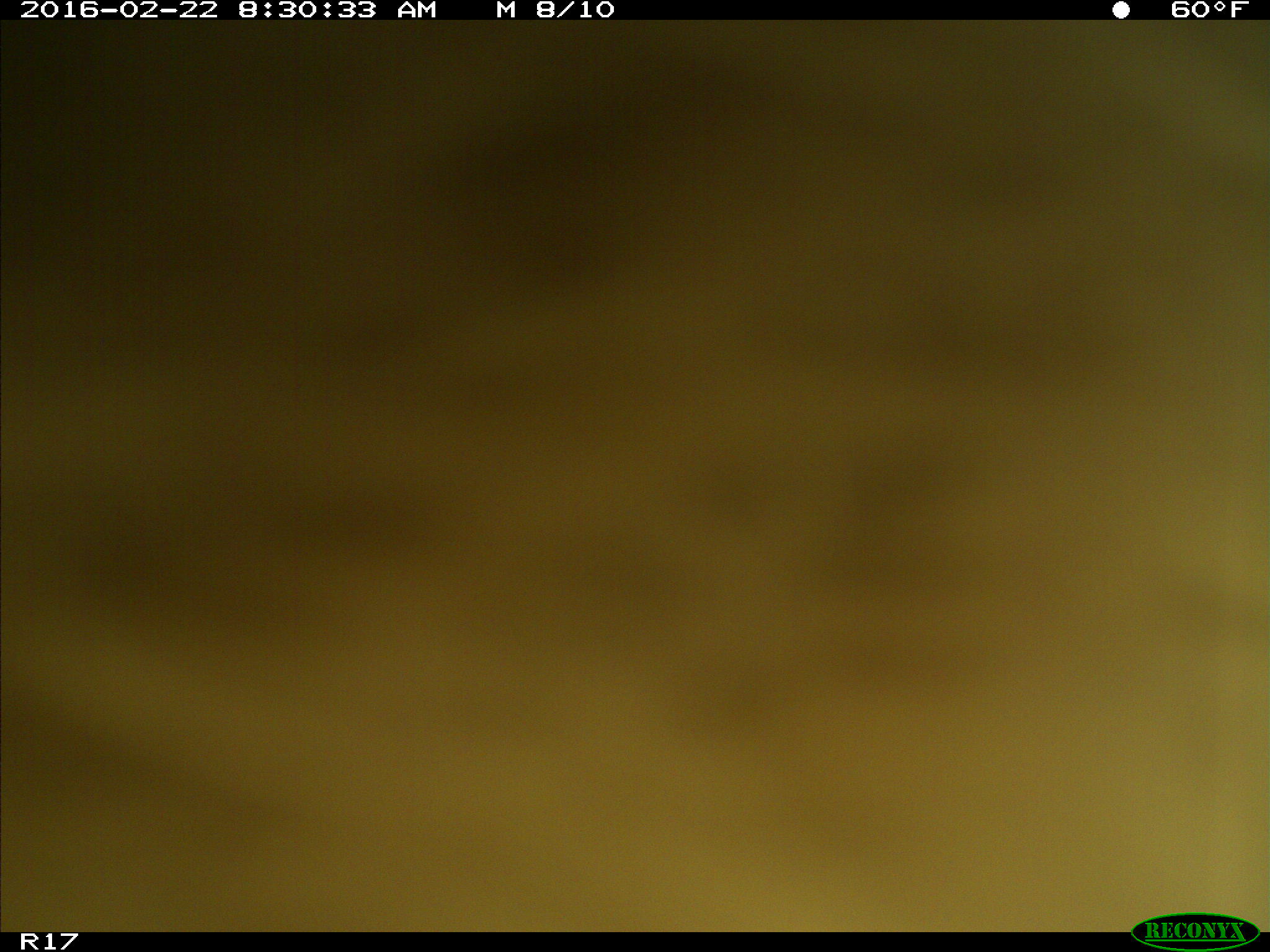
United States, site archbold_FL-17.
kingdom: Animalia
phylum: Chordata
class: Mammalia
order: Artiodactyla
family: Bovidae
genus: Bos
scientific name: Bos taurus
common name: domestic cow